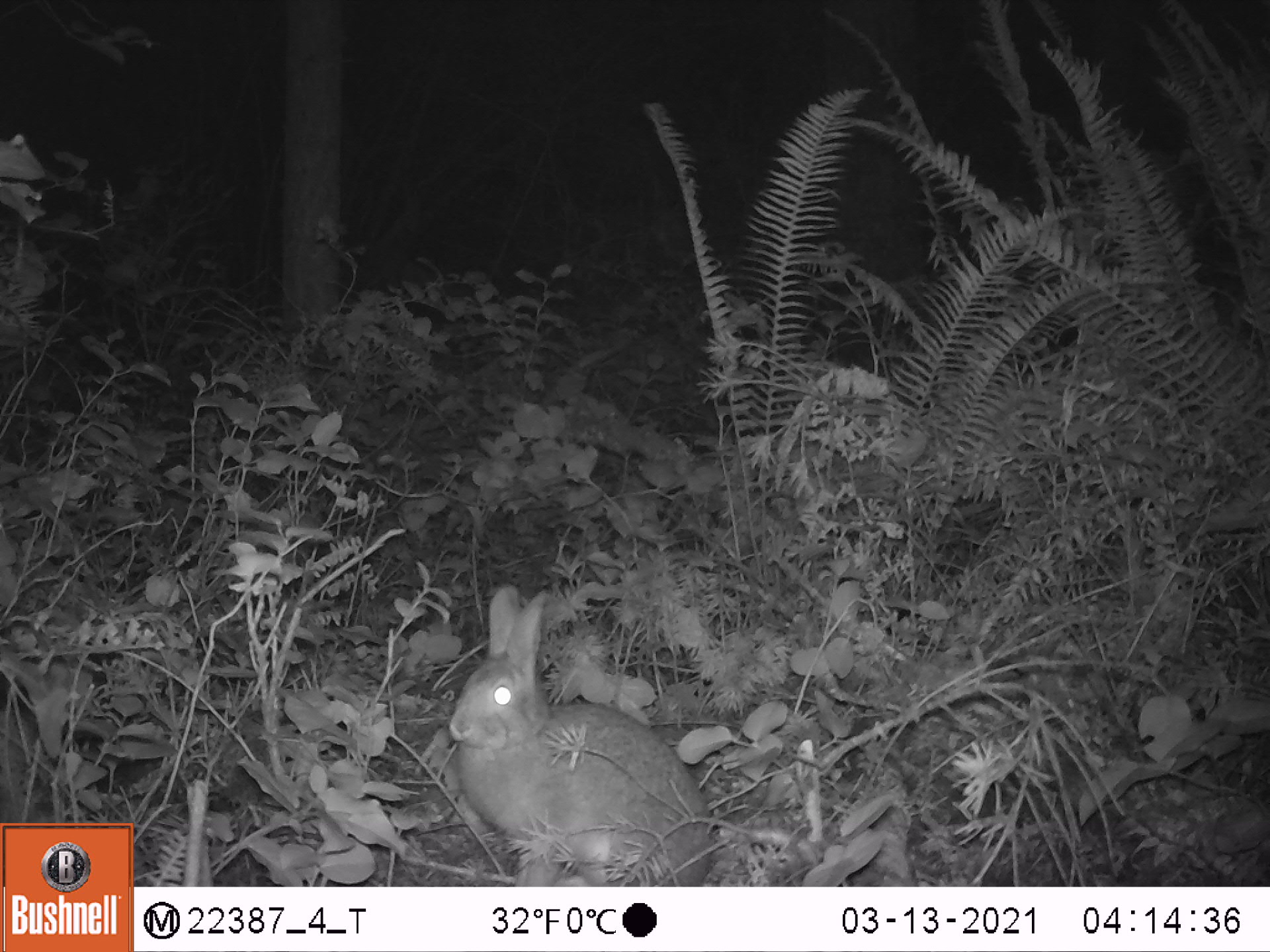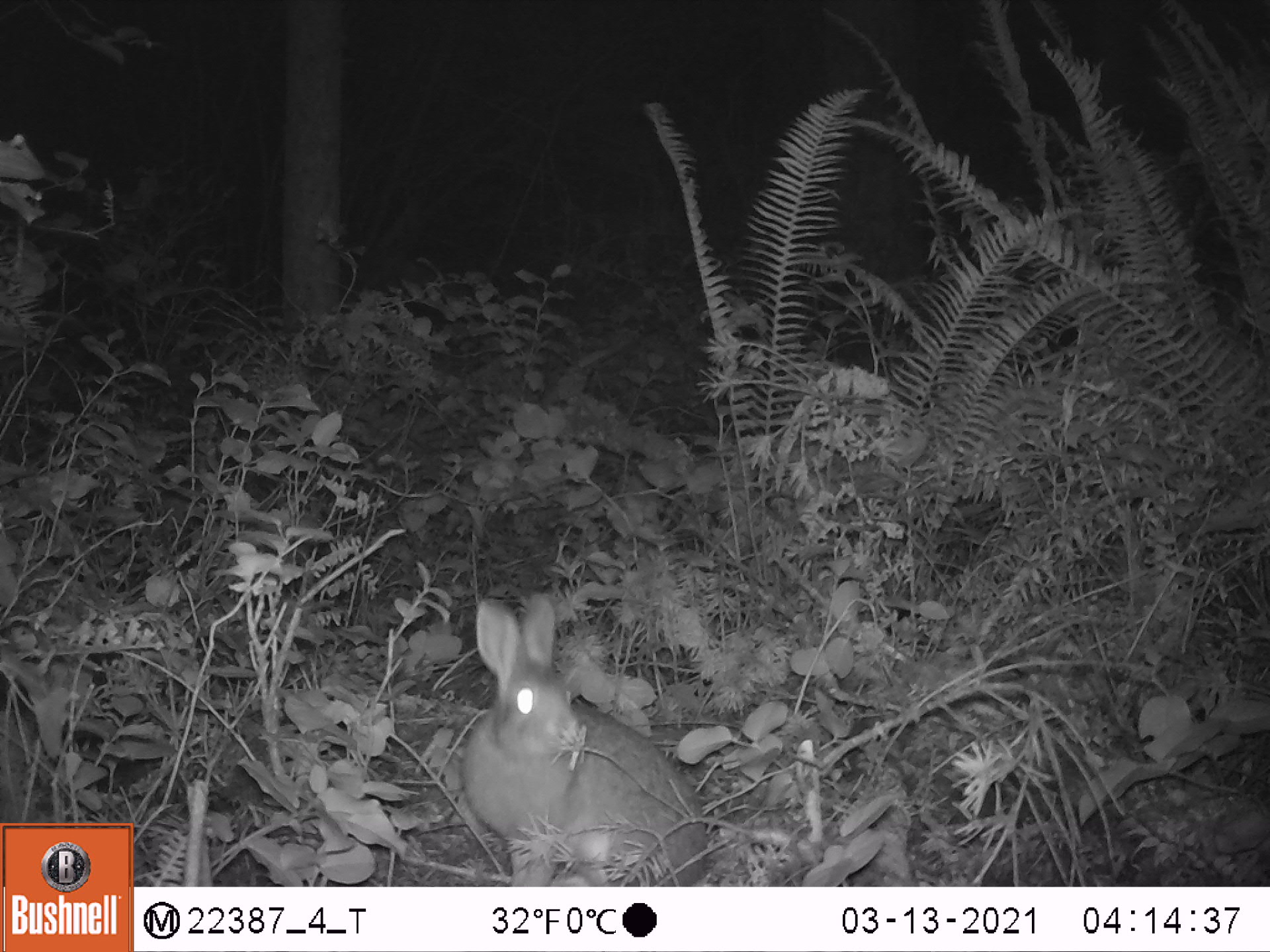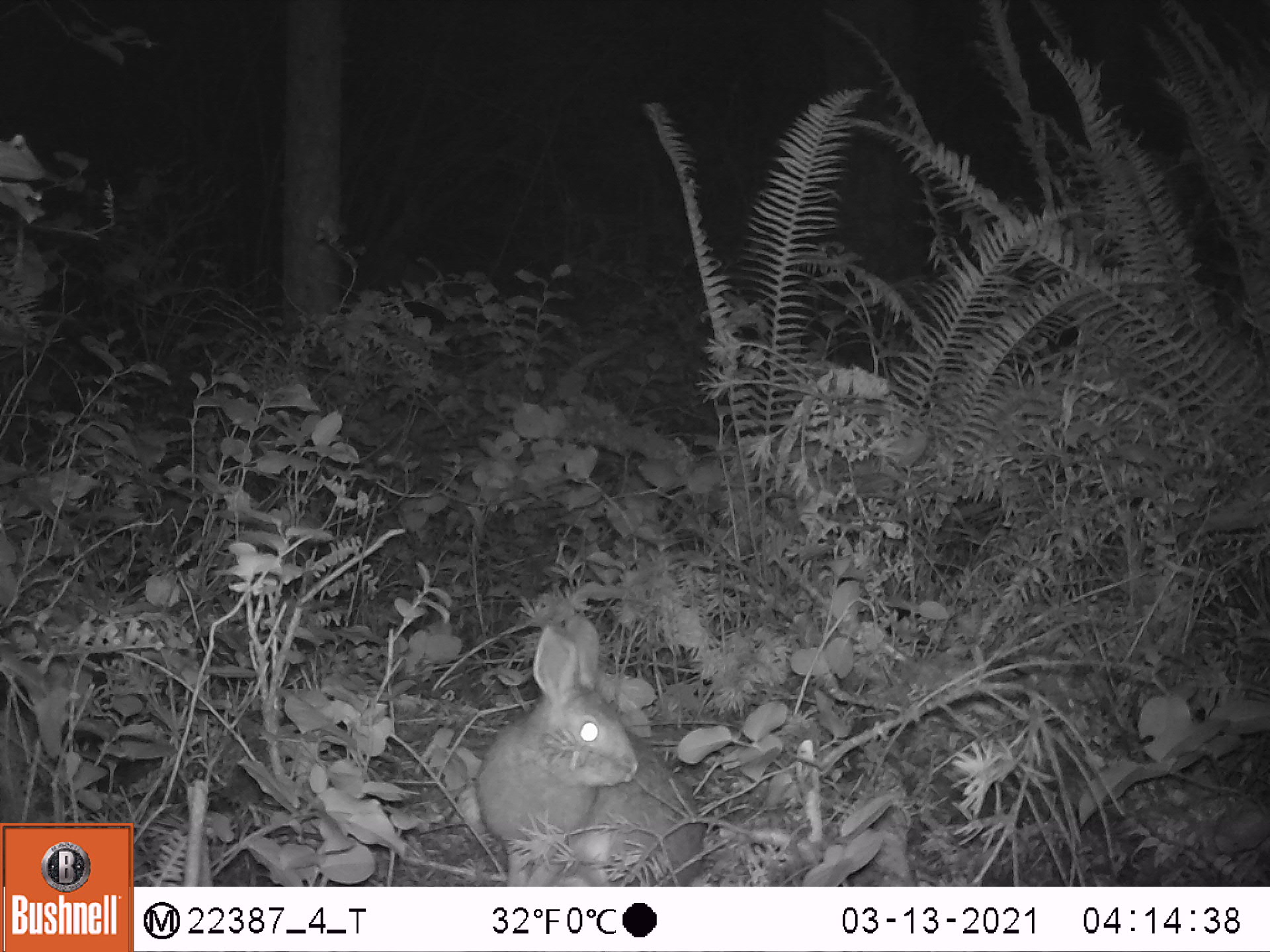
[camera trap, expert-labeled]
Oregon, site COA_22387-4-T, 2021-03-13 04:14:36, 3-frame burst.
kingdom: Animalia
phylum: Chordata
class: Mammalia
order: Lagomorpha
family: Leporidae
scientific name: Leporidae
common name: hares and rabbits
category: leporidae family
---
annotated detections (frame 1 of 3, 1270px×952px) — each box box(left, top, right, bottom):
leporidae family: box(441, 579, 717, 879)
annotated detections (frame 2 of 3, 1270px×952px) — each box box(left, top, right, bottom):
leporidae family: box(446, 589, 714, 875)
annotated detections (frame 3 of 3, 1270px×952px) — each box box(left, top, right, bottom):
leporidae family: box(469, 610, 710, 878)